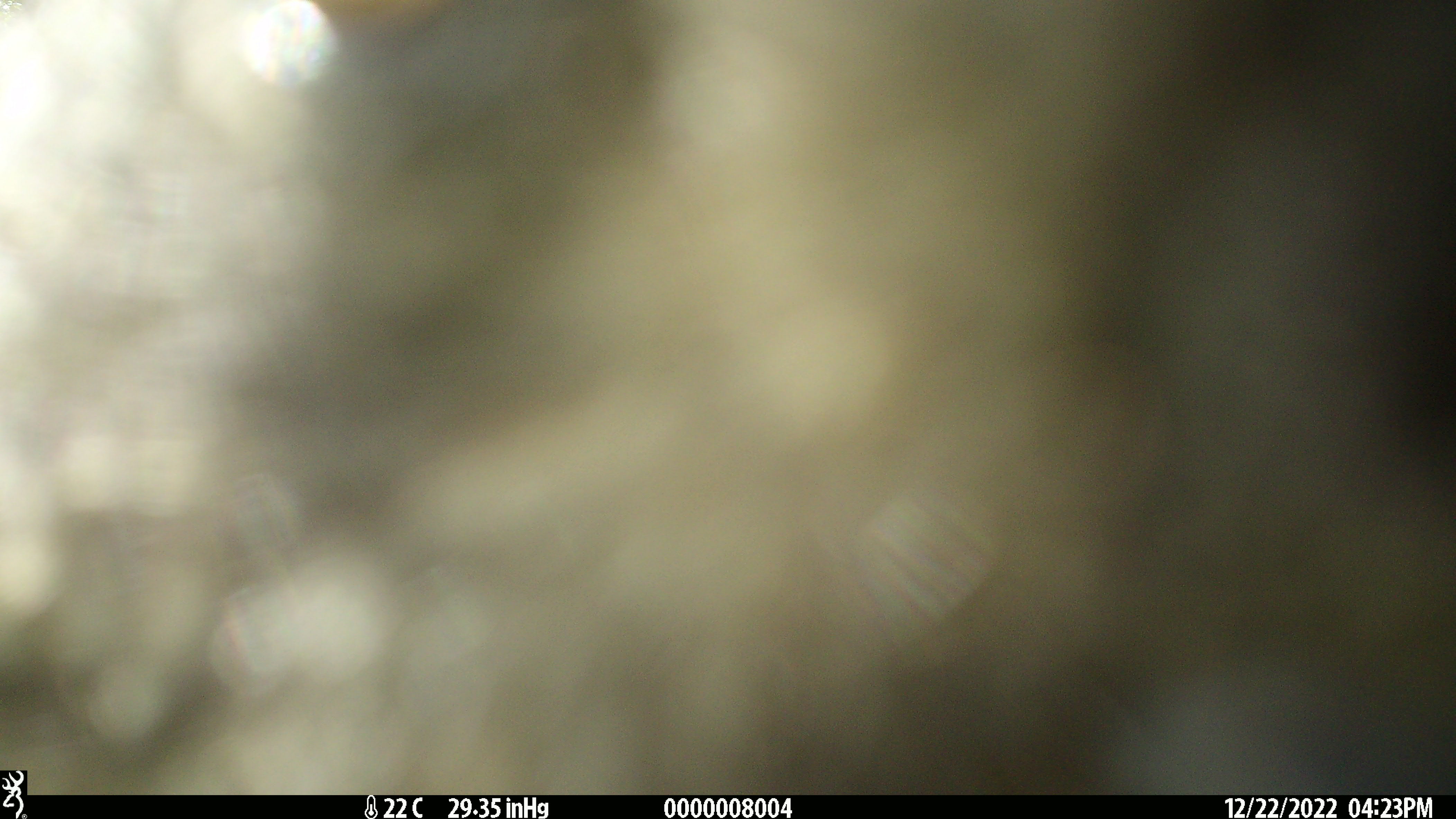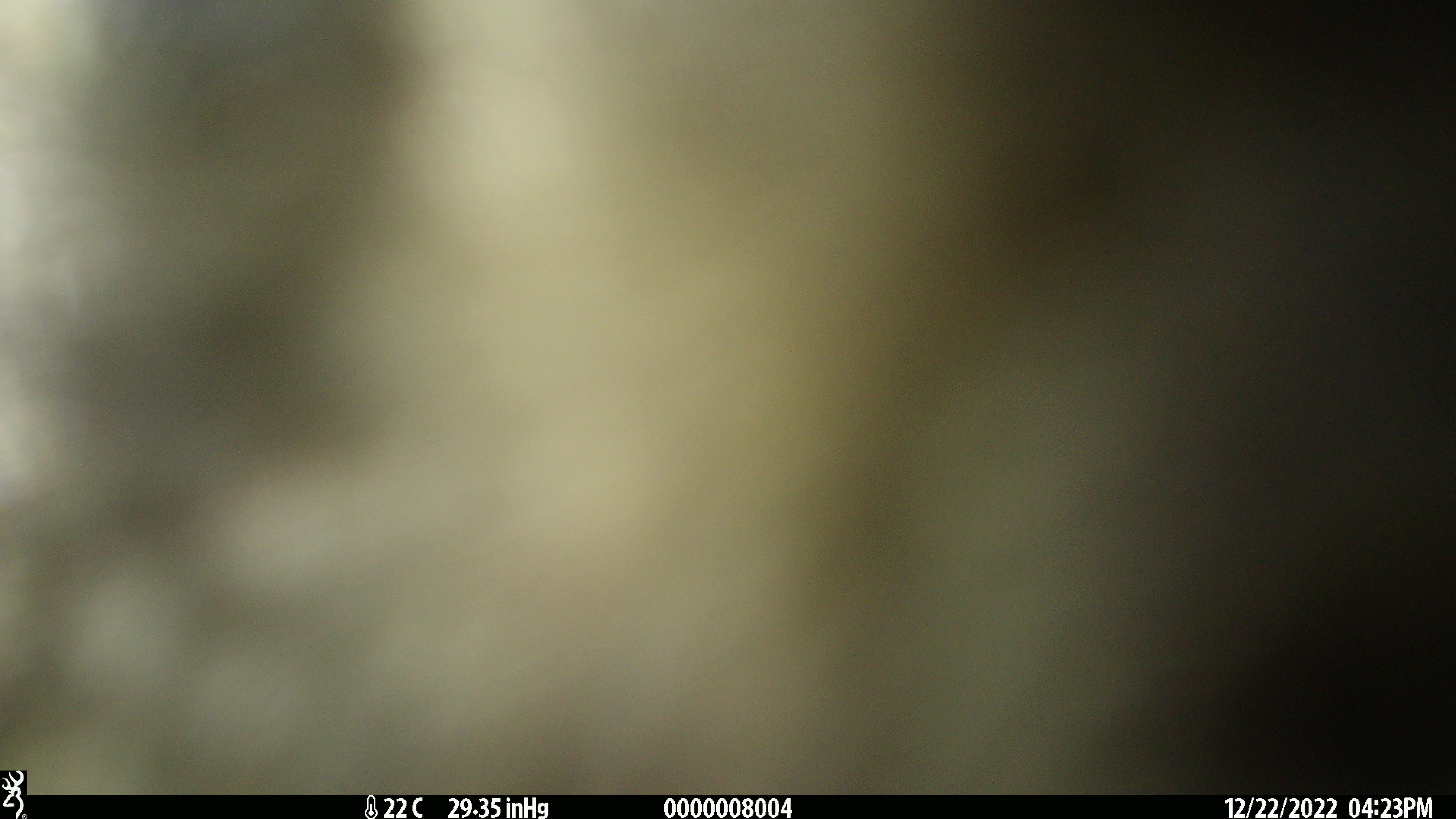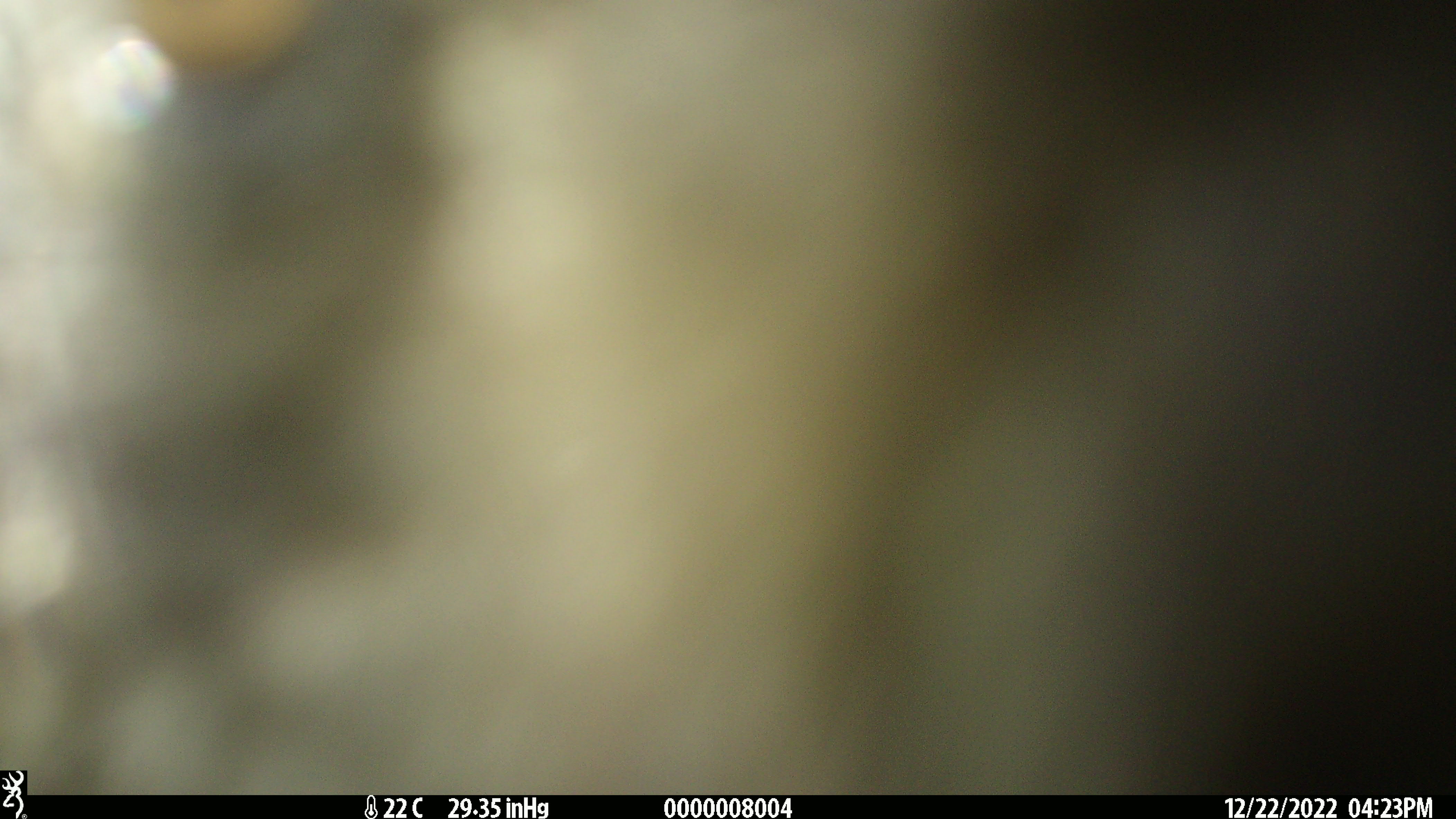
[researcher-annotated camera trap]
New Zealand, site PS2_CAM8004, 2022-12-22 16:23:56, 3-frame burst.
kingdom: Animalia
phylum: Chordata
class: Aves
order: Psittaciformes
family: Strigopidae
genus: Nestor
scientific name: Nestor notabilis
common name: kea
Kea (Nestor notabilis).